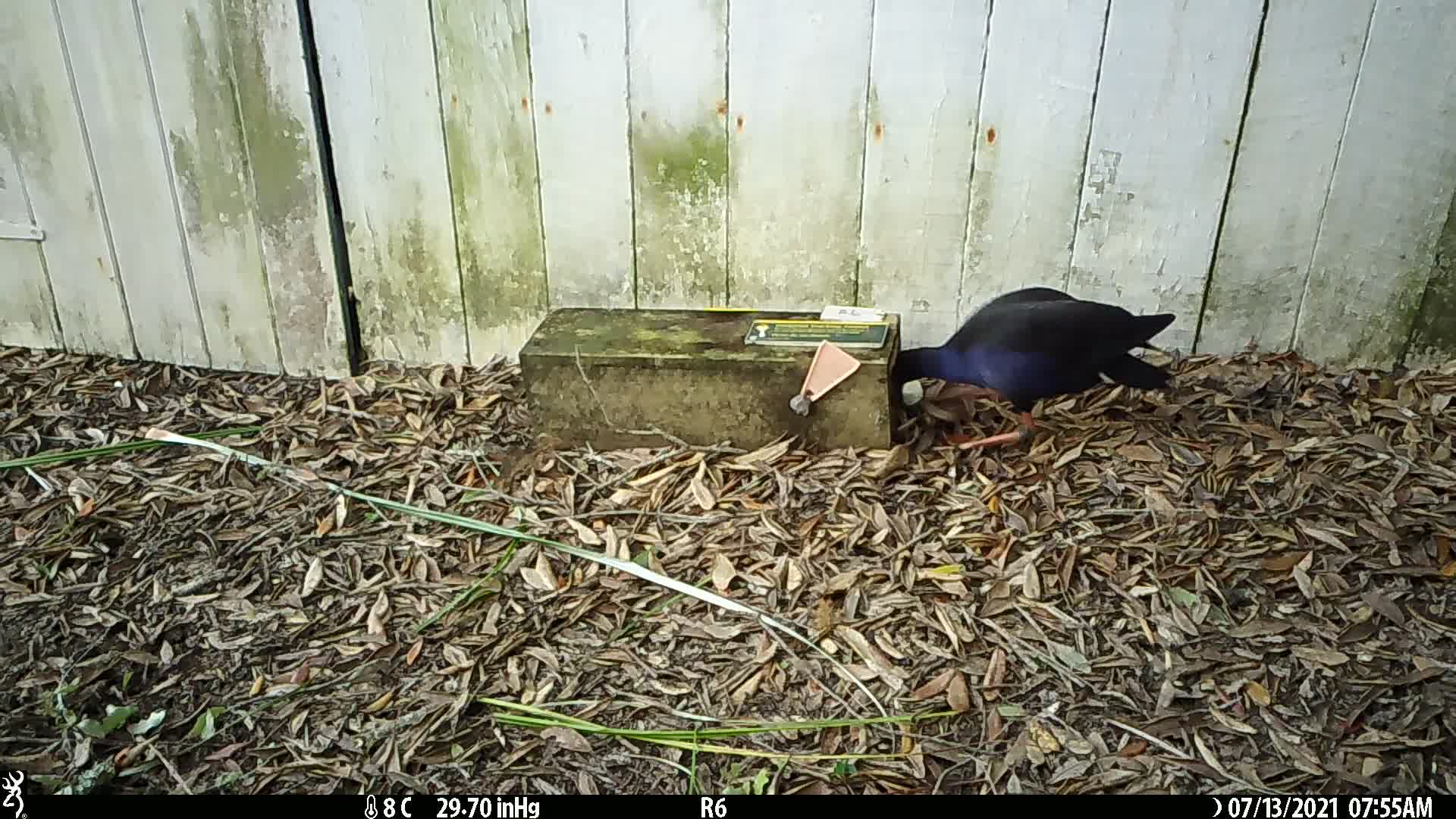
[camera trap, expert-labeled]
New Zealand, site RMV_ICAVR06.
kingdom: Animalia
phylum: Chordata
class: Aves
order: Gruiformes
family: Rallidae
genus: Porphyrio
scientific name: Porphyrio melanotus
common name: australasian swamphen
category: pukeko